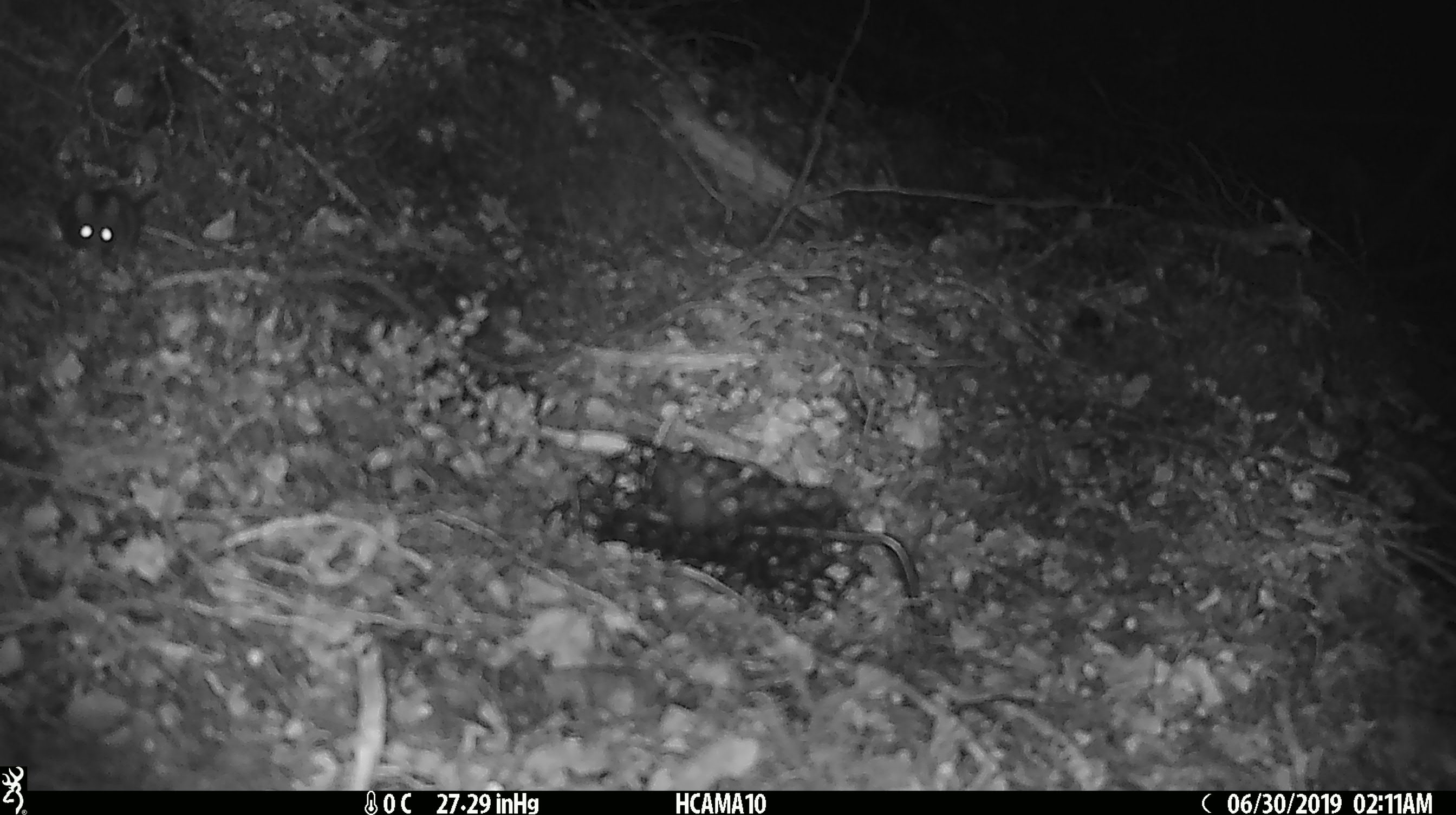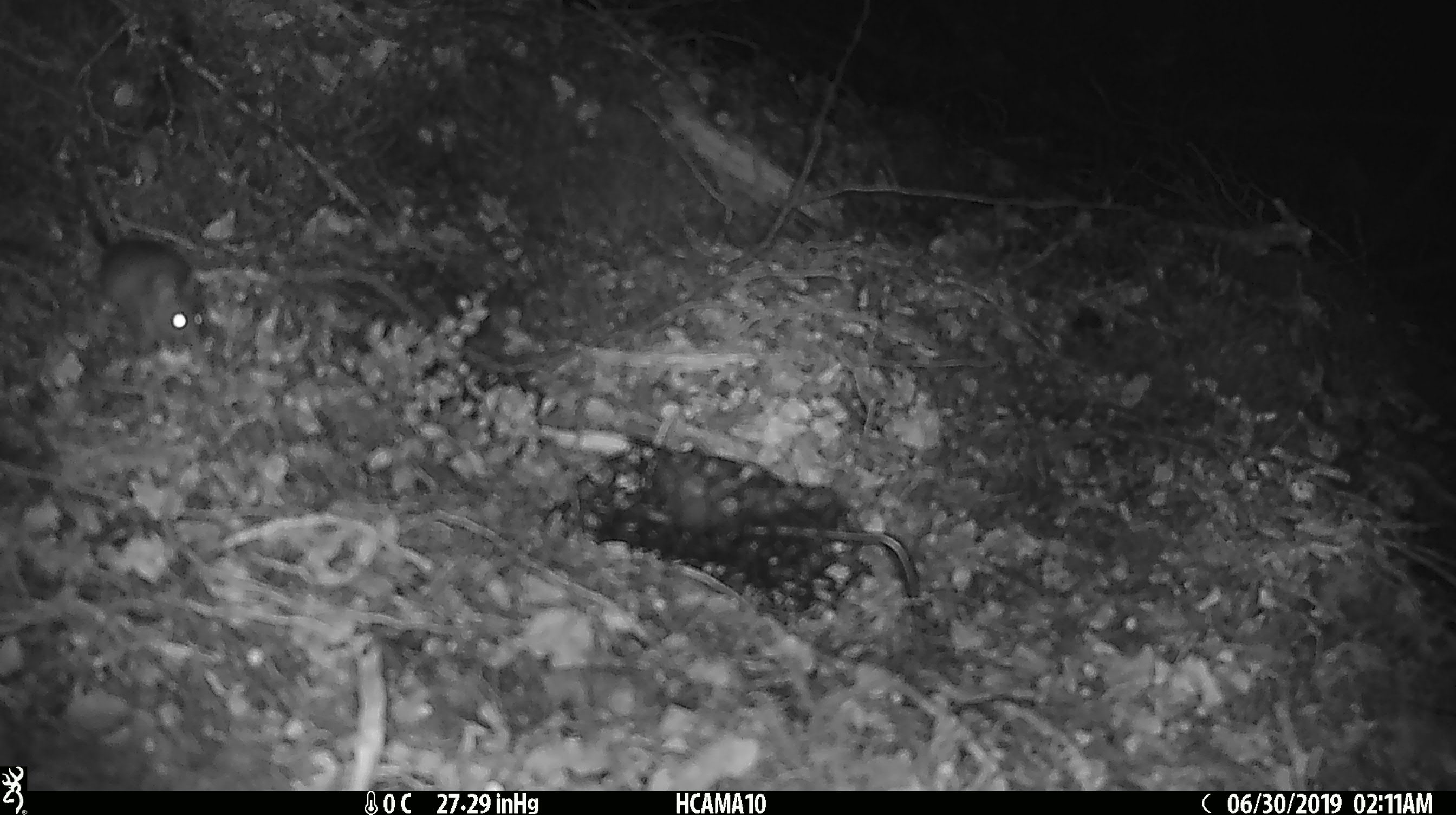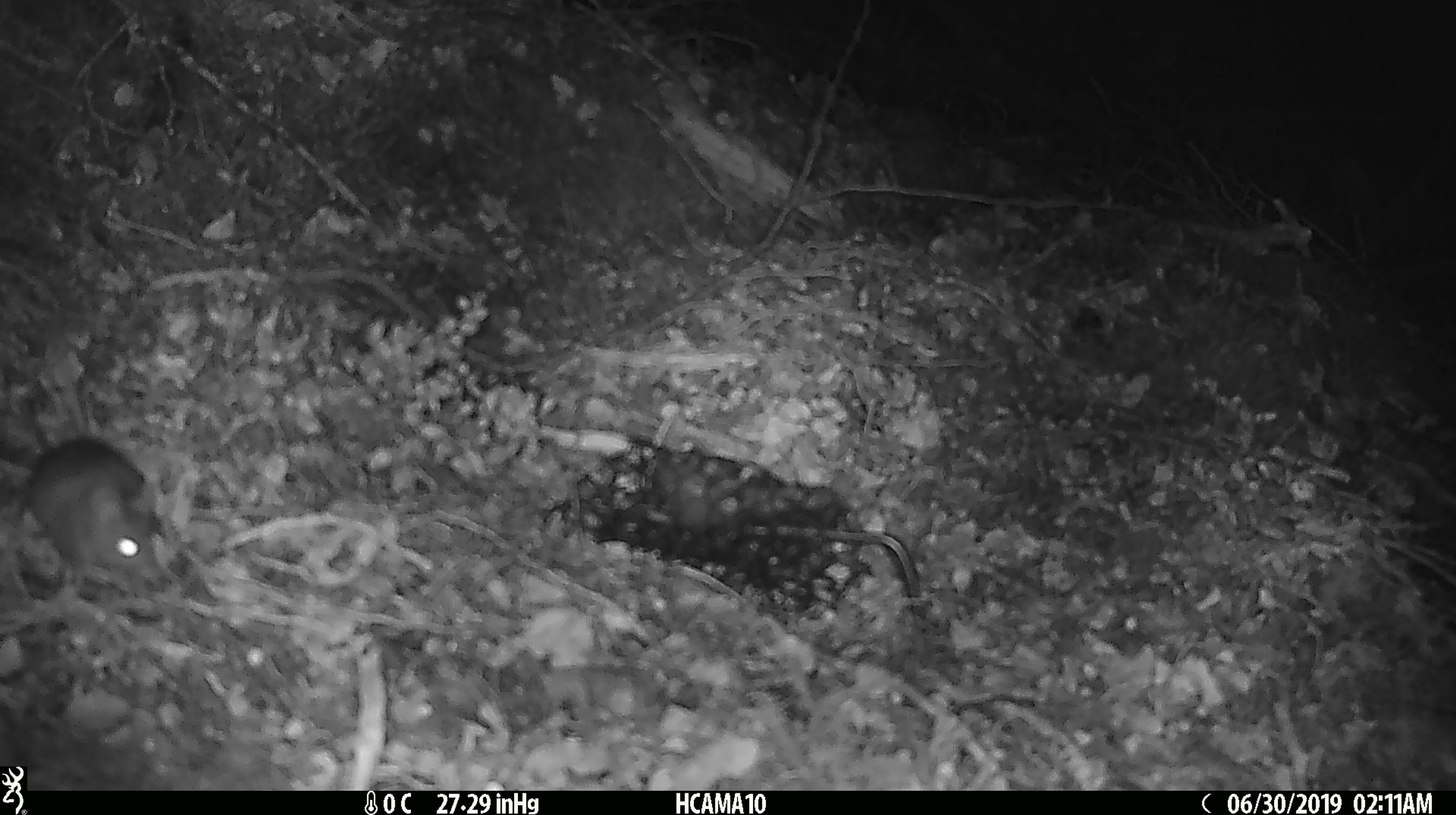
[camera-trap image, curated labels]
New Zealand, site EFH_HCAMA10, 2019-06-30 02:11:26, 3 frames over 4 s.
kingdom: Animalia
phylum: Chordata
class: Mammalia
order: Rodentia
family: Muridae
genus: Mus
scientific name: Mus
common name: mouse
Mouse (Mus).